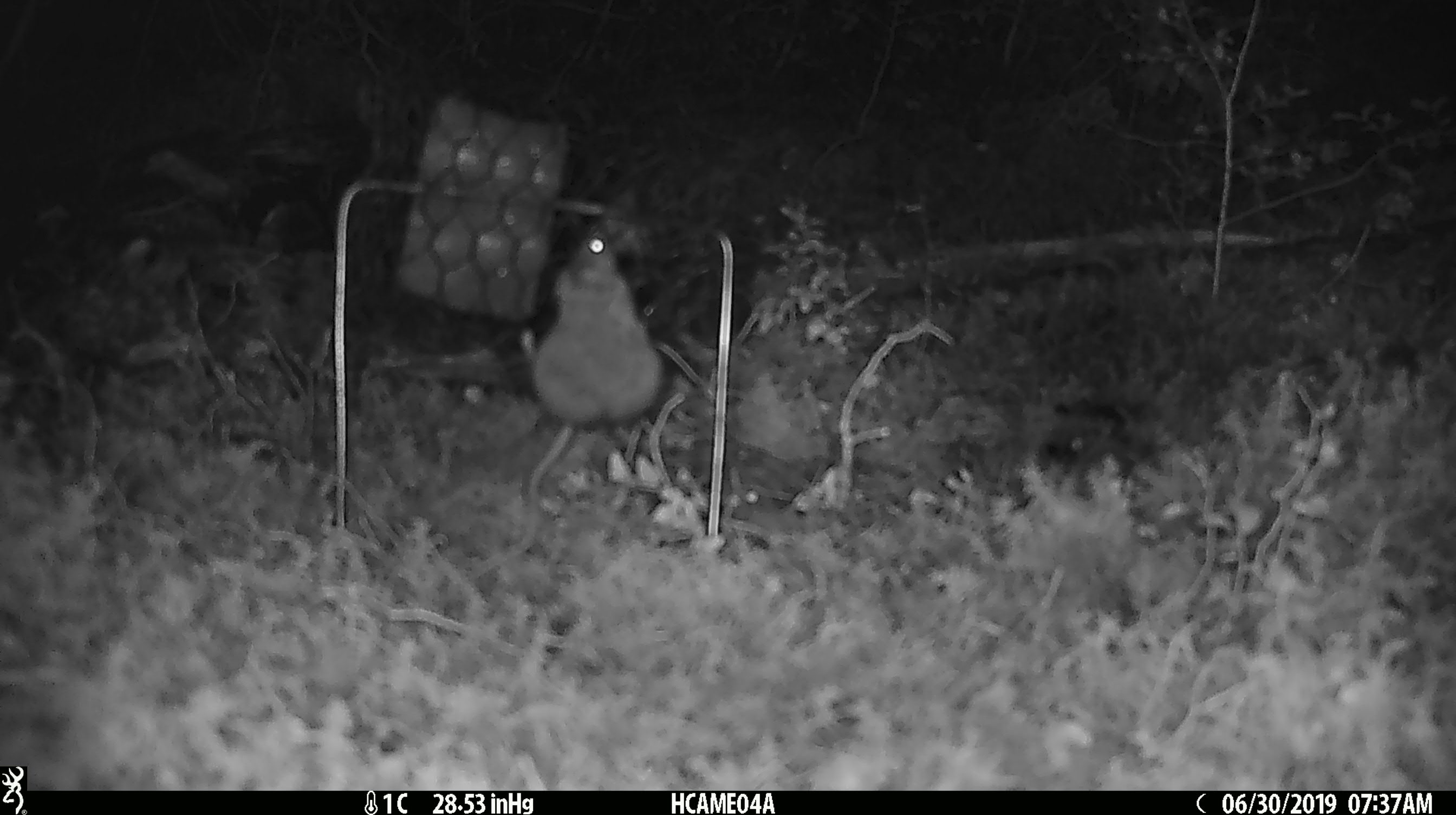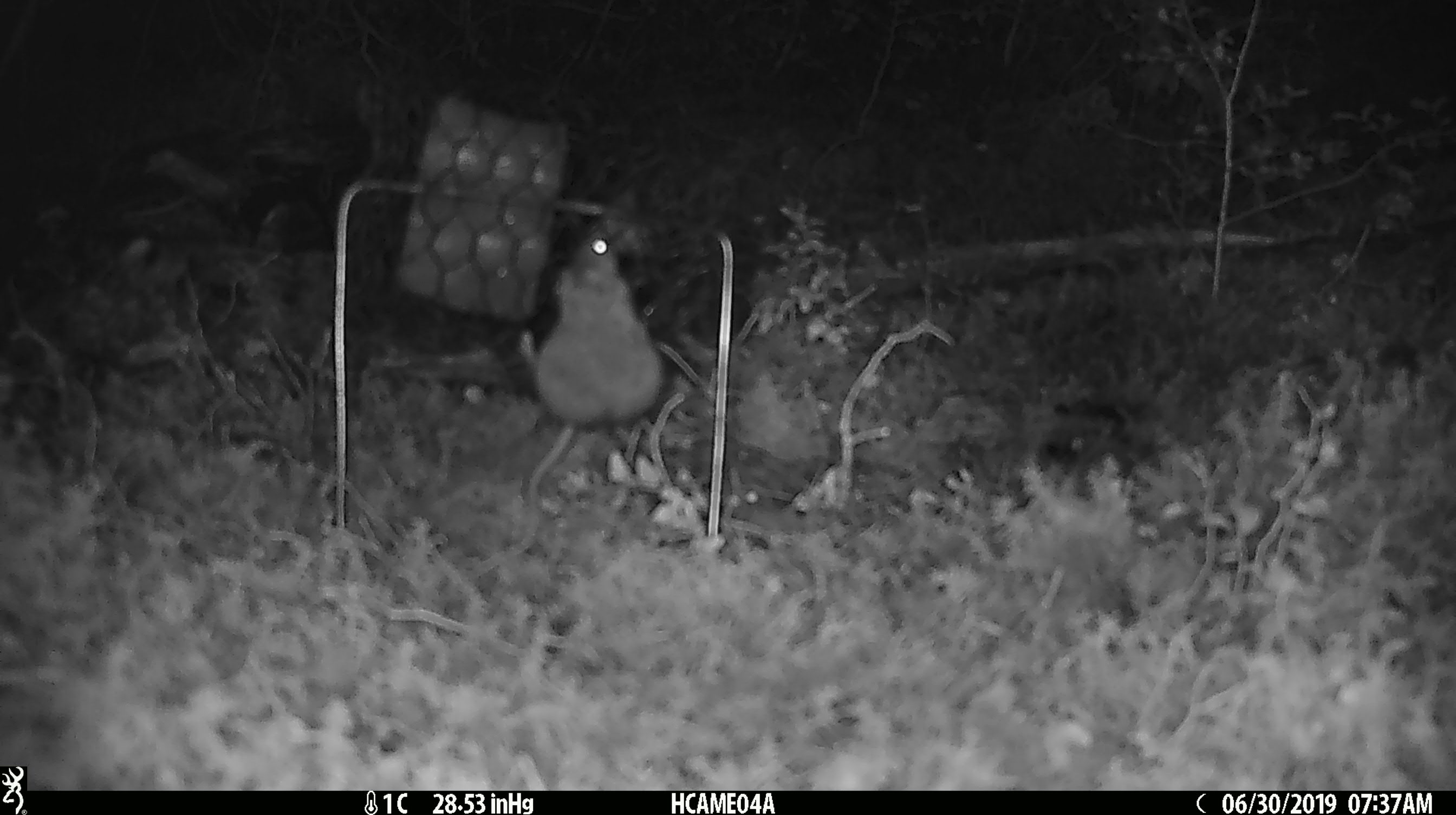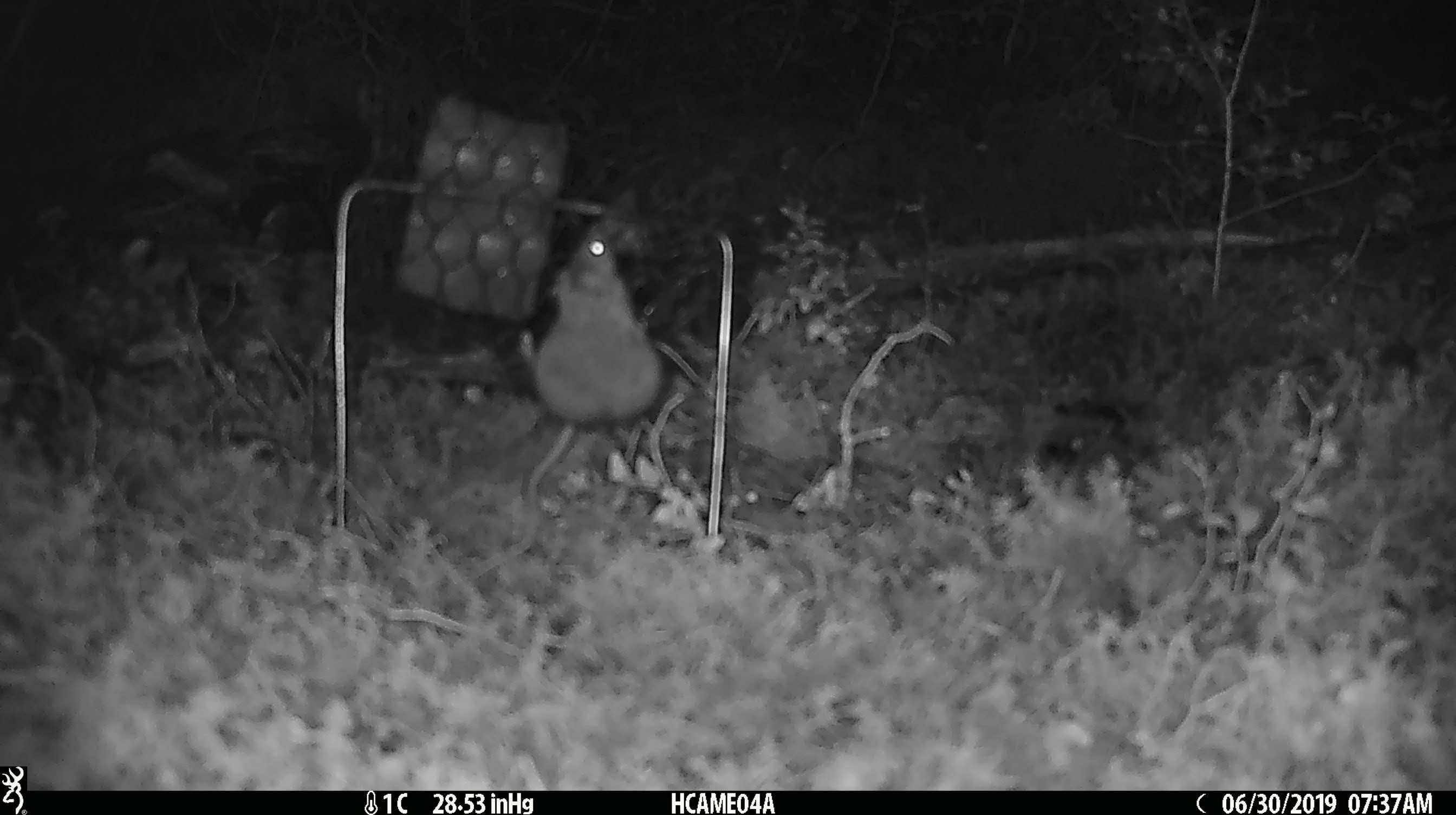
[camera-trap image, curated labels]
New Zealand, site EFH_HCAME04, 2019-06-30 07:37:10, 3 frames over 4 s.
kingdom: Animalia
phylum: Chordata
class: Mammalia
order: Rodentia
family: Muridae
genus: Mus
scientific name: Mus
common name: mouse